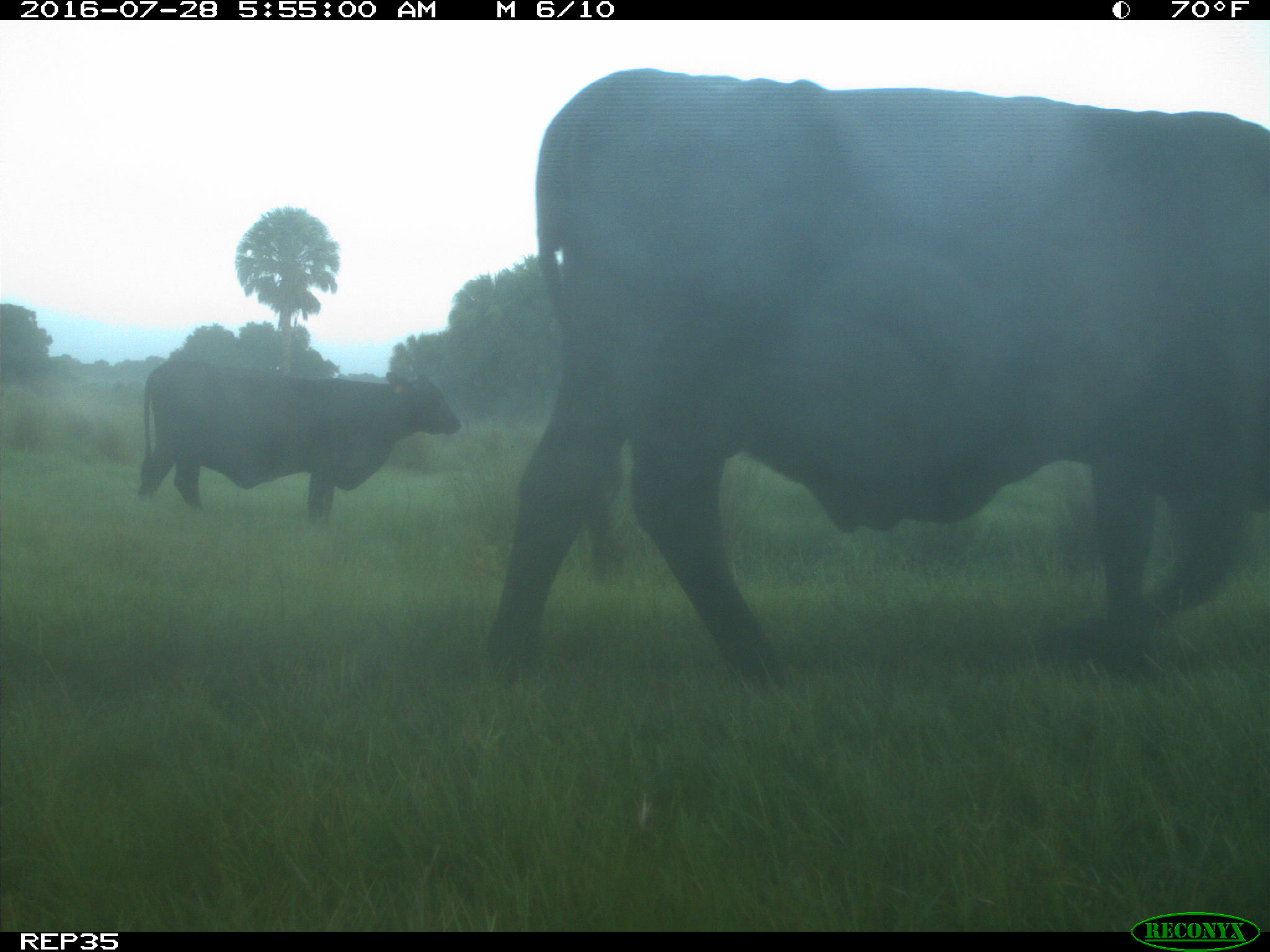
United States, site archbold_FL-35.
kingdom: Animalia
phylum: Chordata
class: Mammalia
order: Artiodactyla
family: Bovidae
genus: Bos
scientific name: Bos taurus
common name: domestic cow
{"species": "Bos taurus (domestic cow)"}